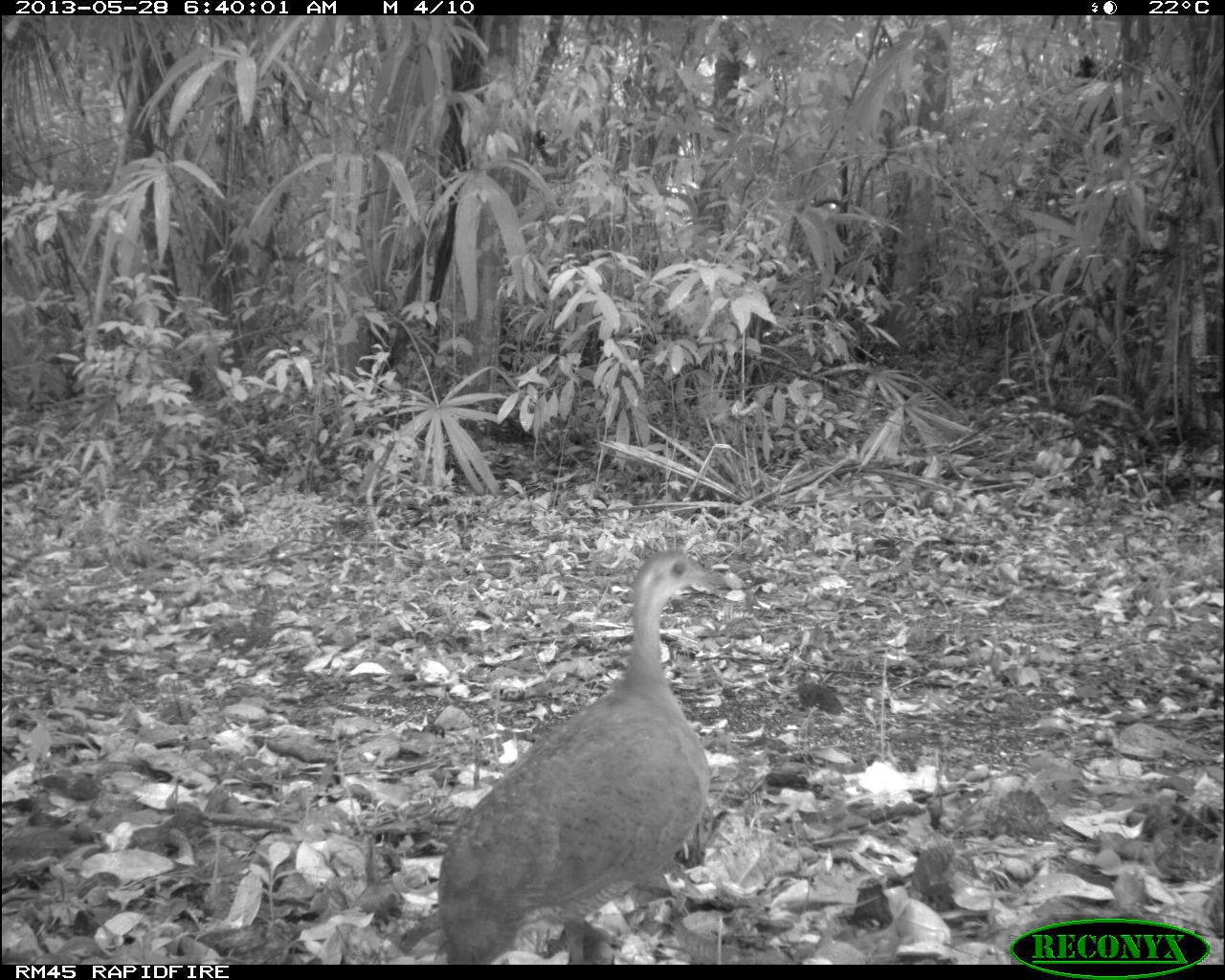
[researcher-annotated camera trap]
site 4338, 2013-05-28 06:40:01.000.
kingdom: Animalia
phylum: Chordata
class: Aves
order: Tinamiformes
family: Tinamidae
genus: Tinamus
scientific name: Tinamus major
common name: great tinamou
Tinamus major (great tinamou), count 1.